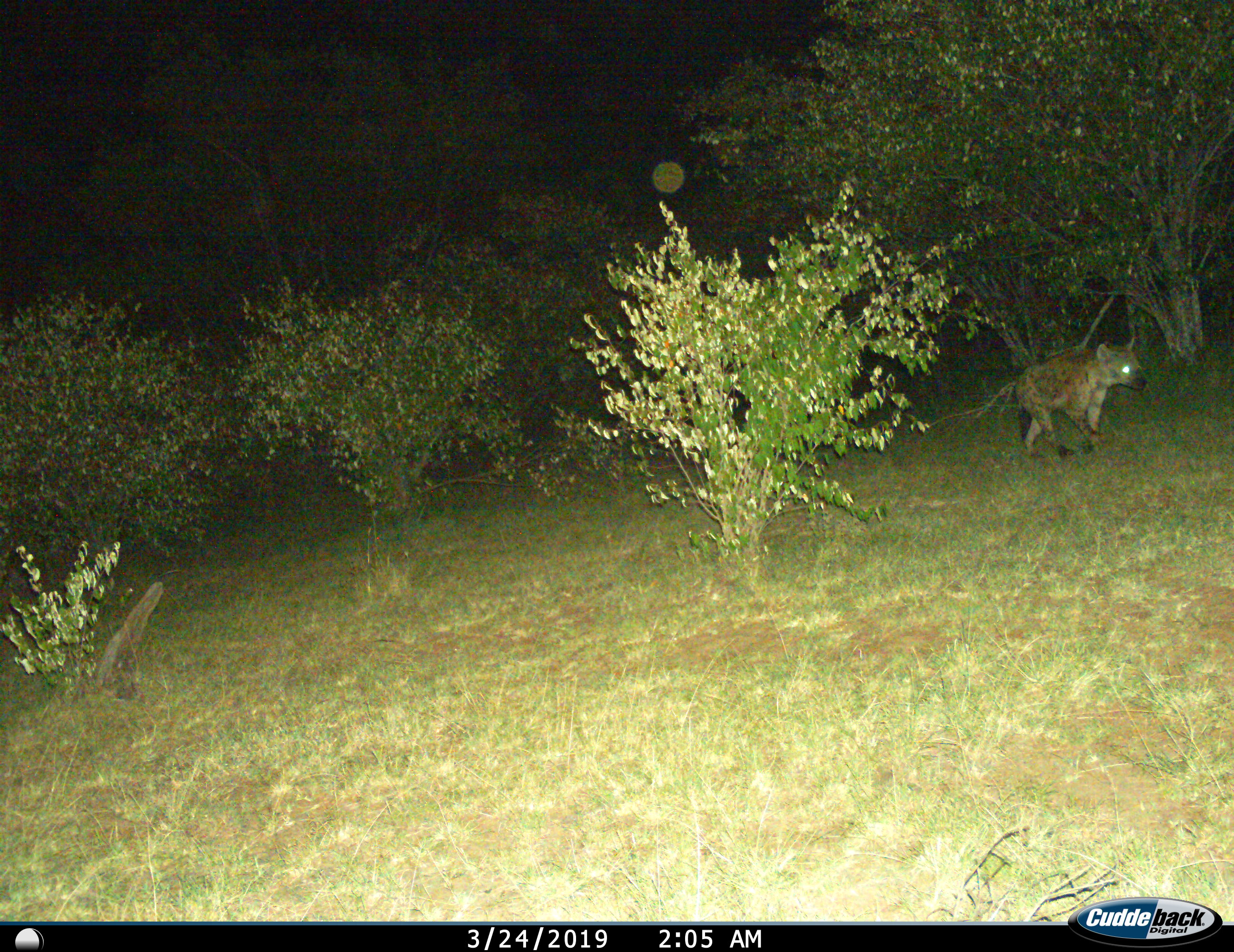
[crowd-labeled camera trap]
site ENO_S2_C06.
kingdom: Animalia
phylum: Chordata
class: Mammalia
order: Carnivora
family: Hyaenidae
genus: Crocuta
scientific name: Crocuta crocuta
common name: spotted hyena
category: hyenaspotted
Hyenaspotted (spotted hyena) (Crocuta crocuta), count 1. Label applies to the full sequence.